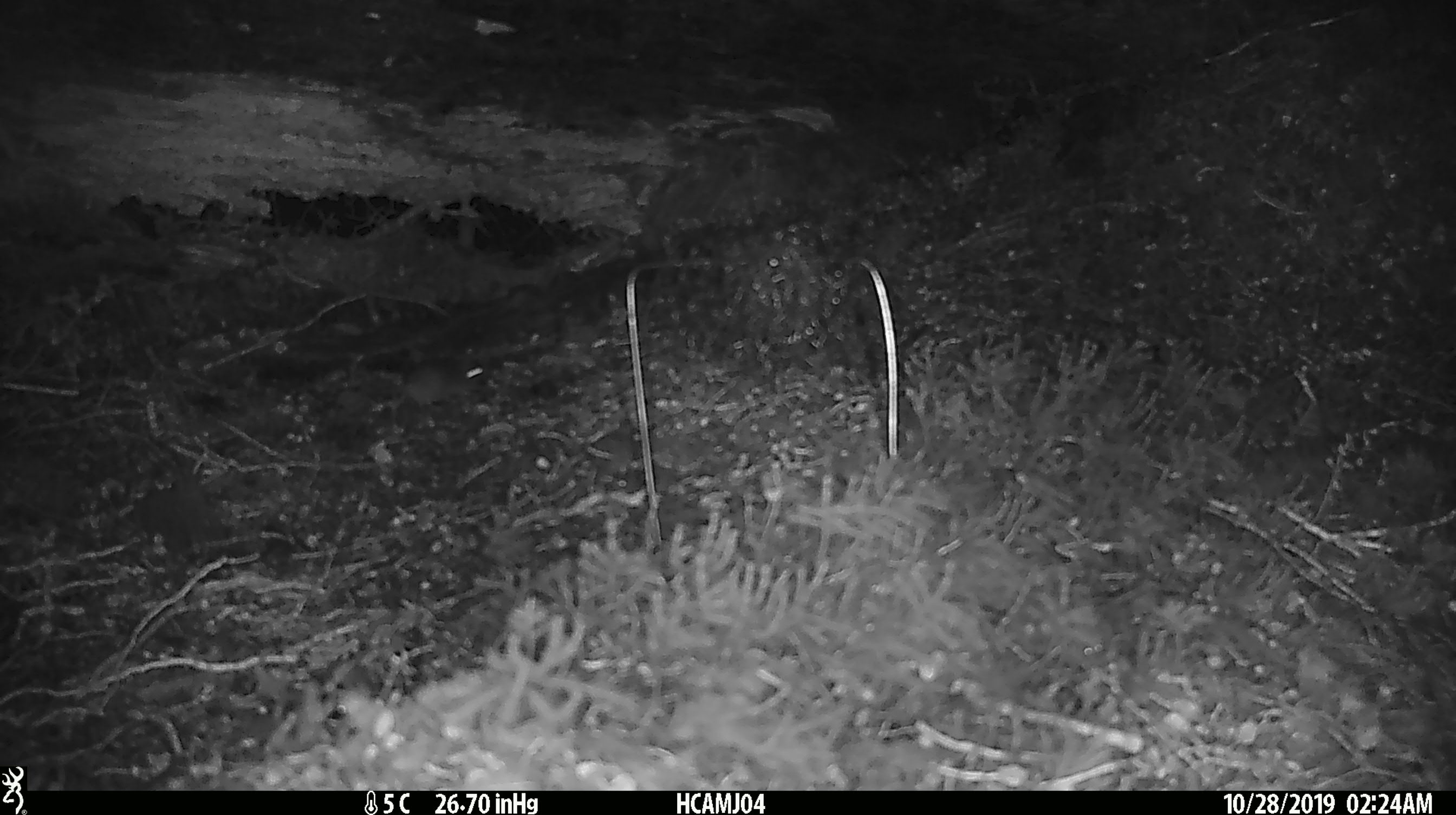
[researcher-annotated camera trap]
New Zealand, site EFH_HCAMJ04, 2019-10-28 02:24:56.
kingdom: Animalia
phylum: Chordata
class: Mammalia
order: Rodentia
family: Muridae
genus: Mus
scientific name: Mus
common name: mouse